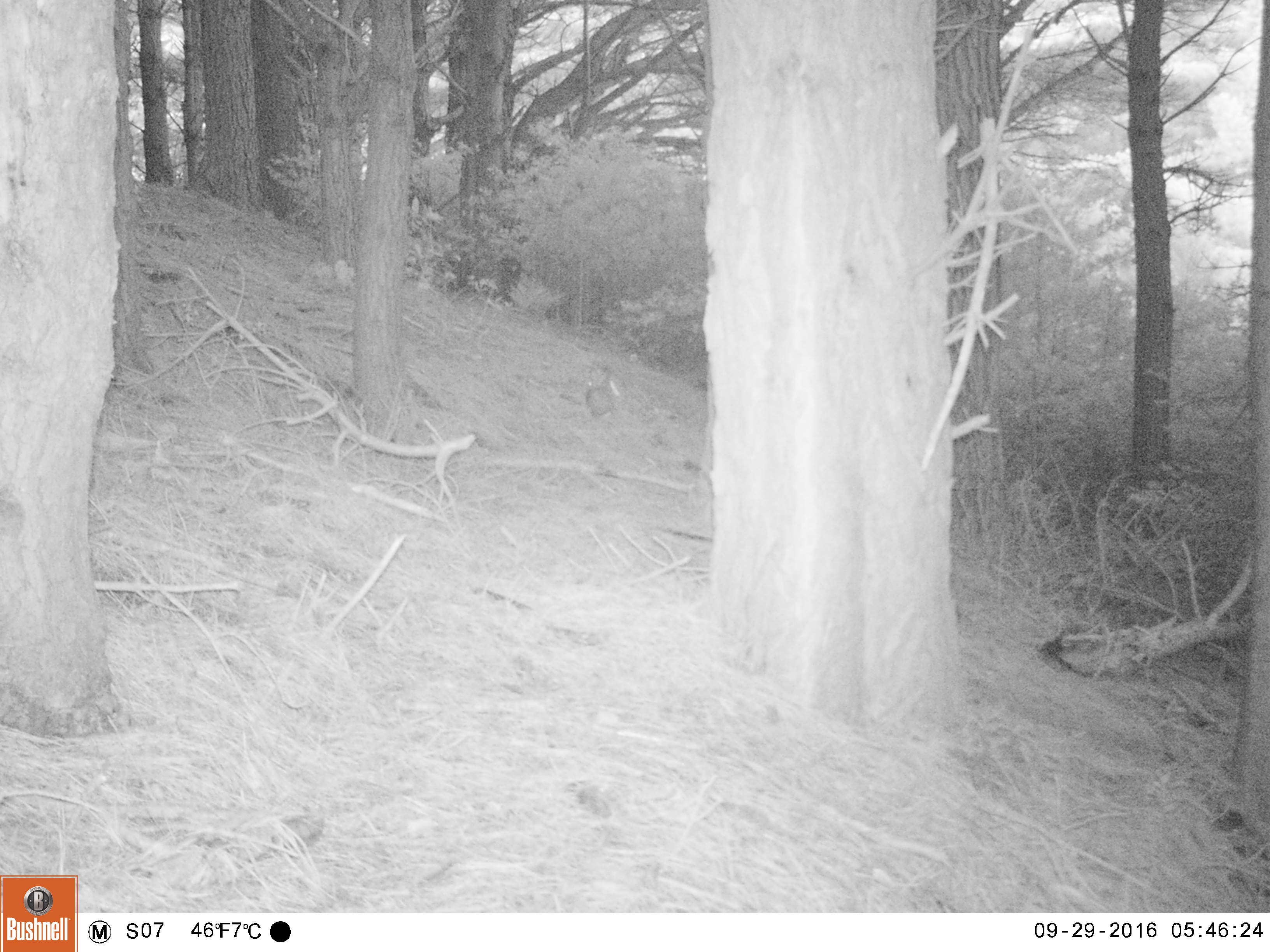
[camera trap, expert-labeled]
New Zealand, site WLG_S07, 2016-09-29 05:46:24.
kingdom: Animalia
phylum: Chordata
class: Mammalia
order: Lagomorpha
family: Leporidae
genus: Oryctolagus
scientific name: Oryctolagus cuniculus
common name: european rabbit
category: rabbit